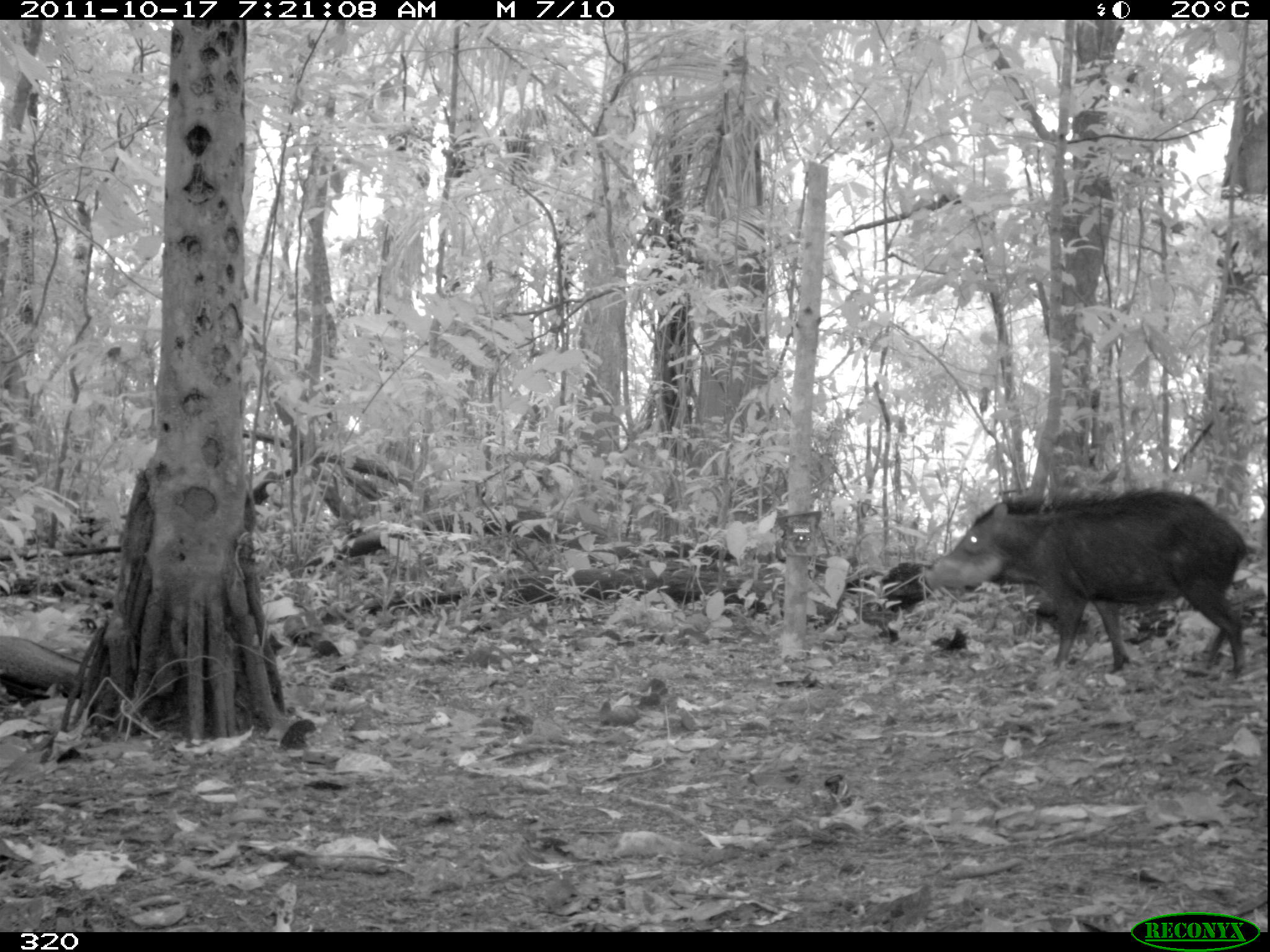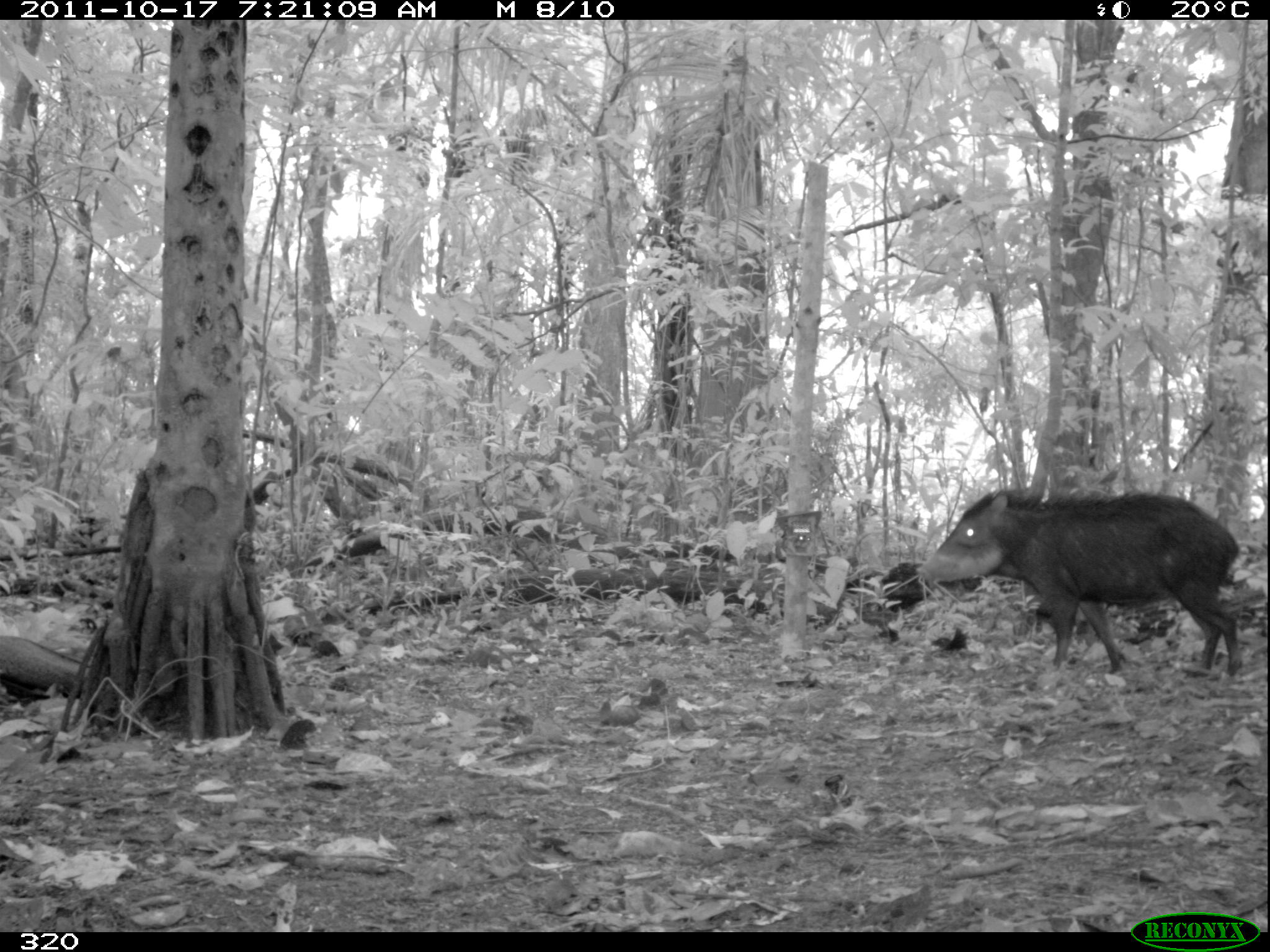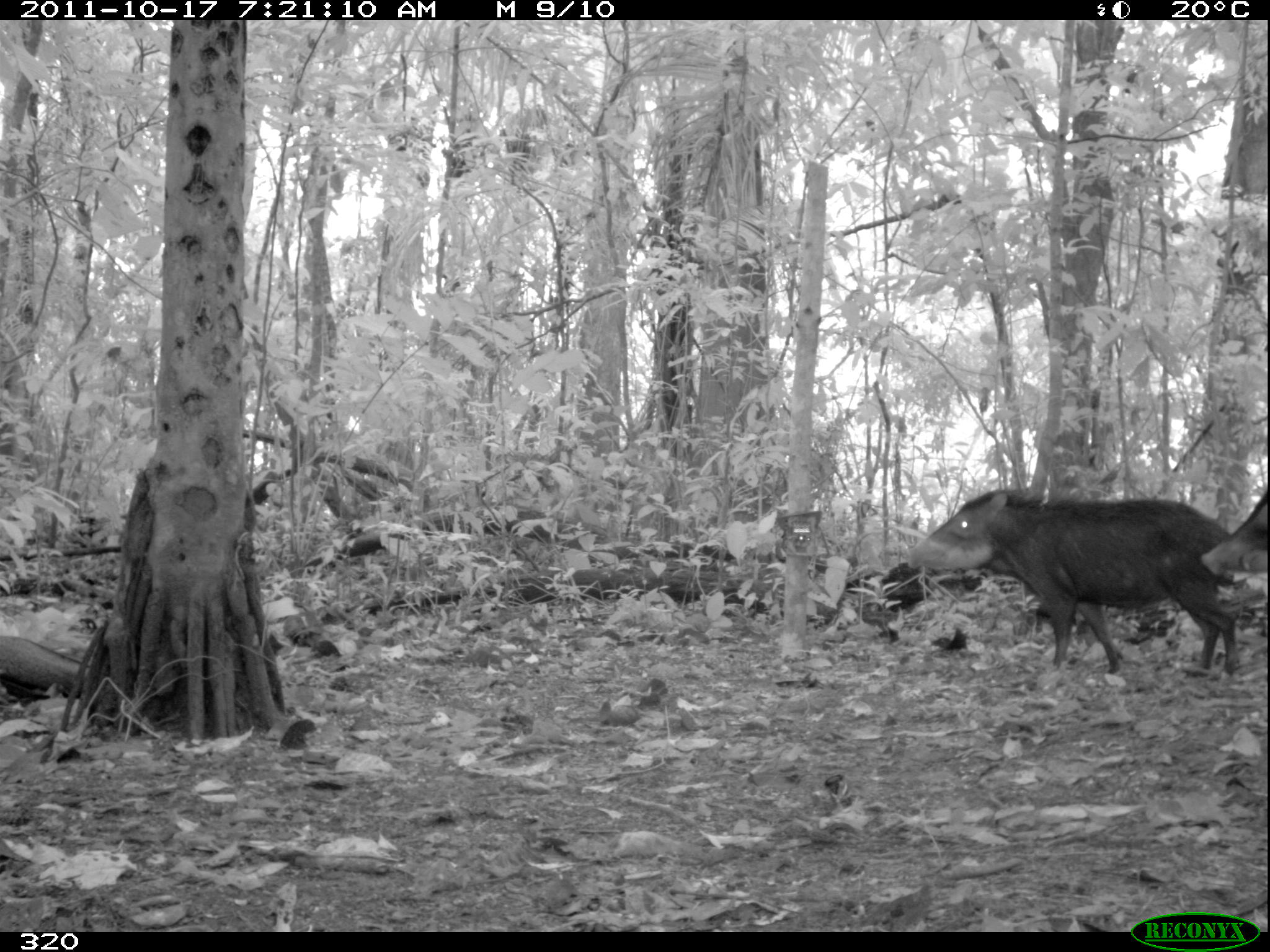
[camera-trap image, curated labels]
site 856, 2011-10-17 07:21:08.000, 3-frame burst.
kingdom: Animalia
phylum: Chordata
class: Mammalia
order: Artiodactyla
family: Tayassuidae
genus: Tayassu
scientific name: Tayassu pecari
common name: white-lipped peccary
Tayassu pecari (white-lipped peccary).